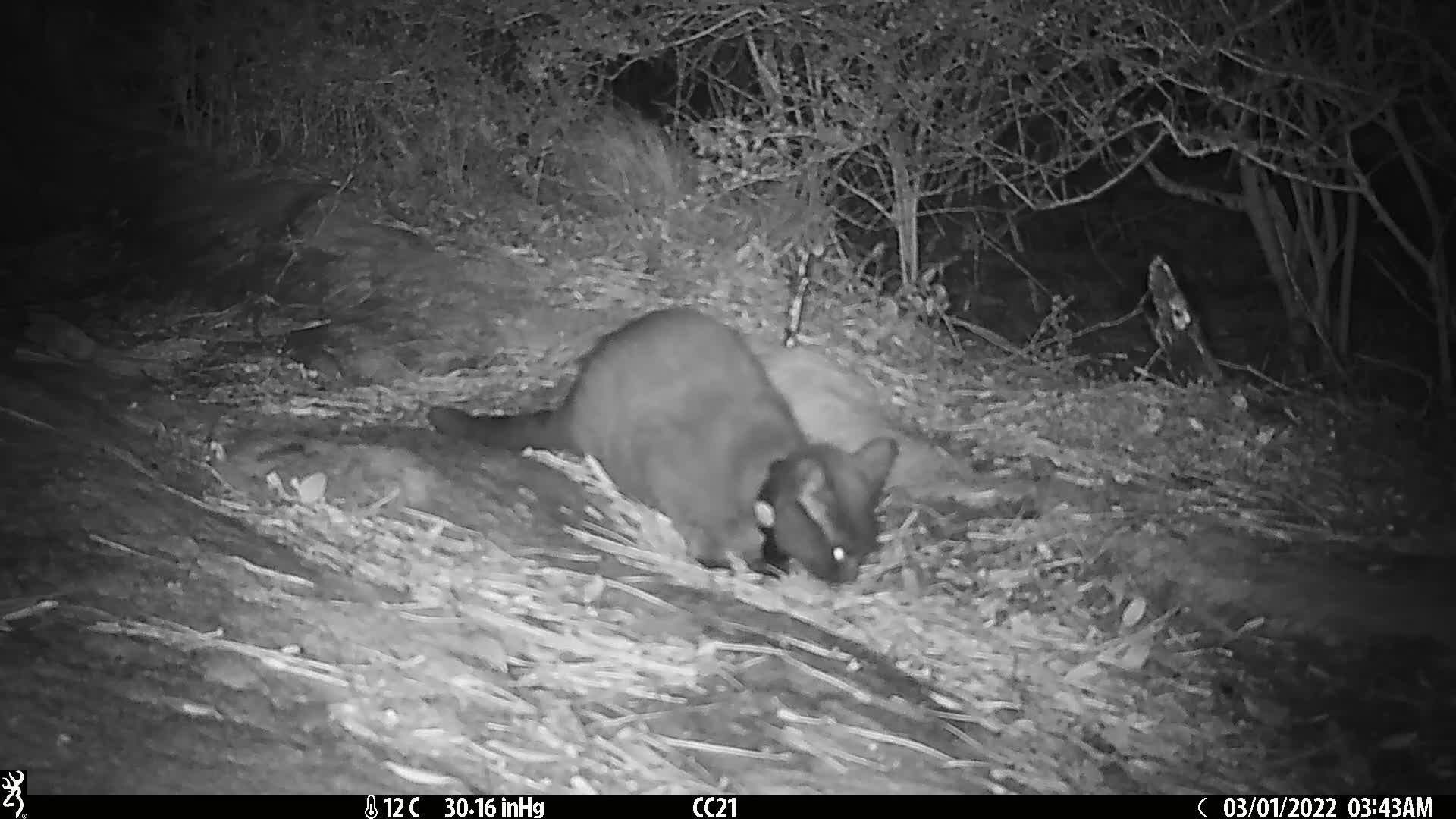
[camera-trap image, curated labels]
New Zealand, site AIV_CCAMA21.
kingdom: Animalia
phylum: Chordata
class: Mammalia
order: Carnivora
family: Felidae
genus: Felis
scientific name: Felis catus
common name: domestic cat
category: cat